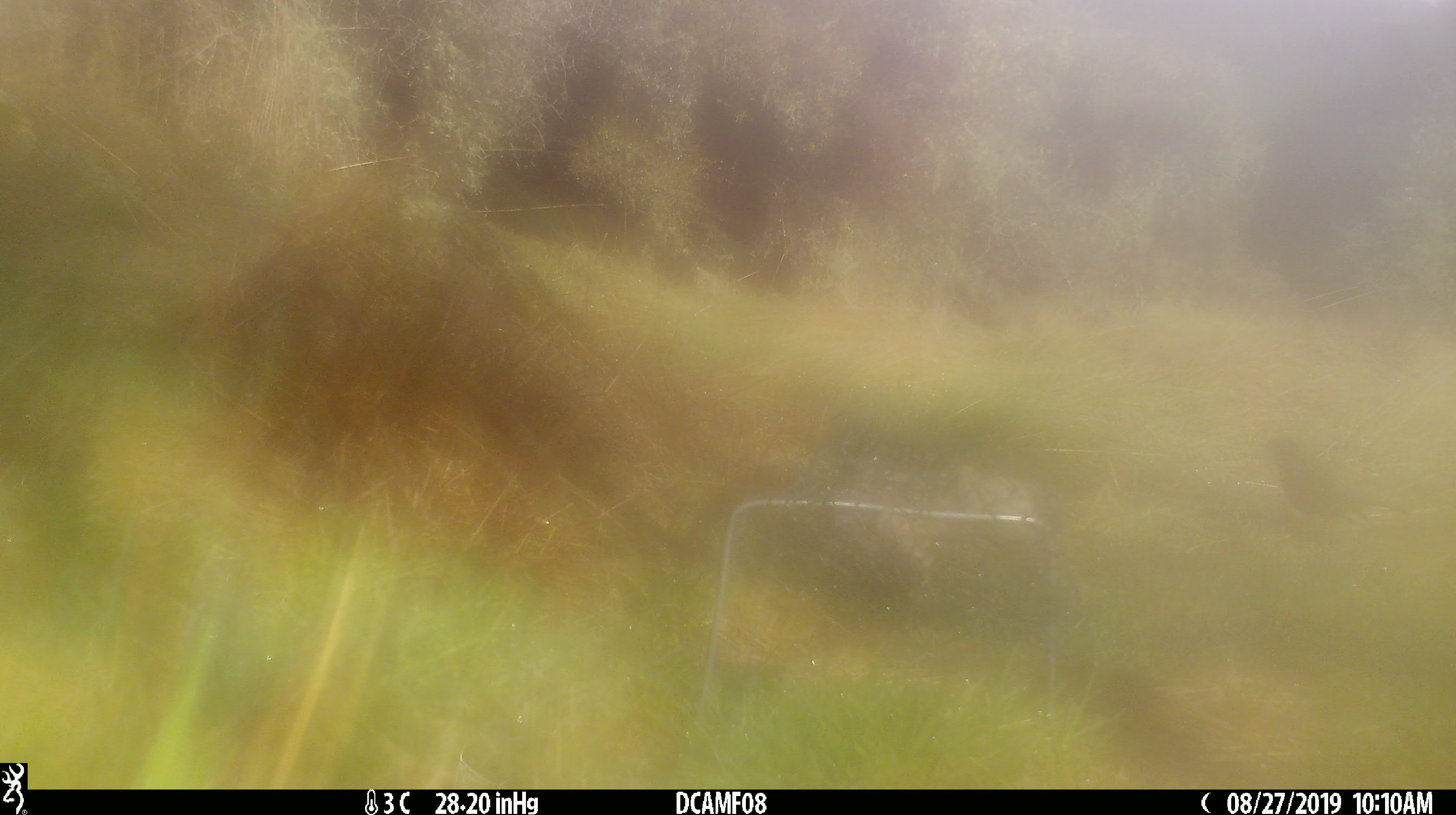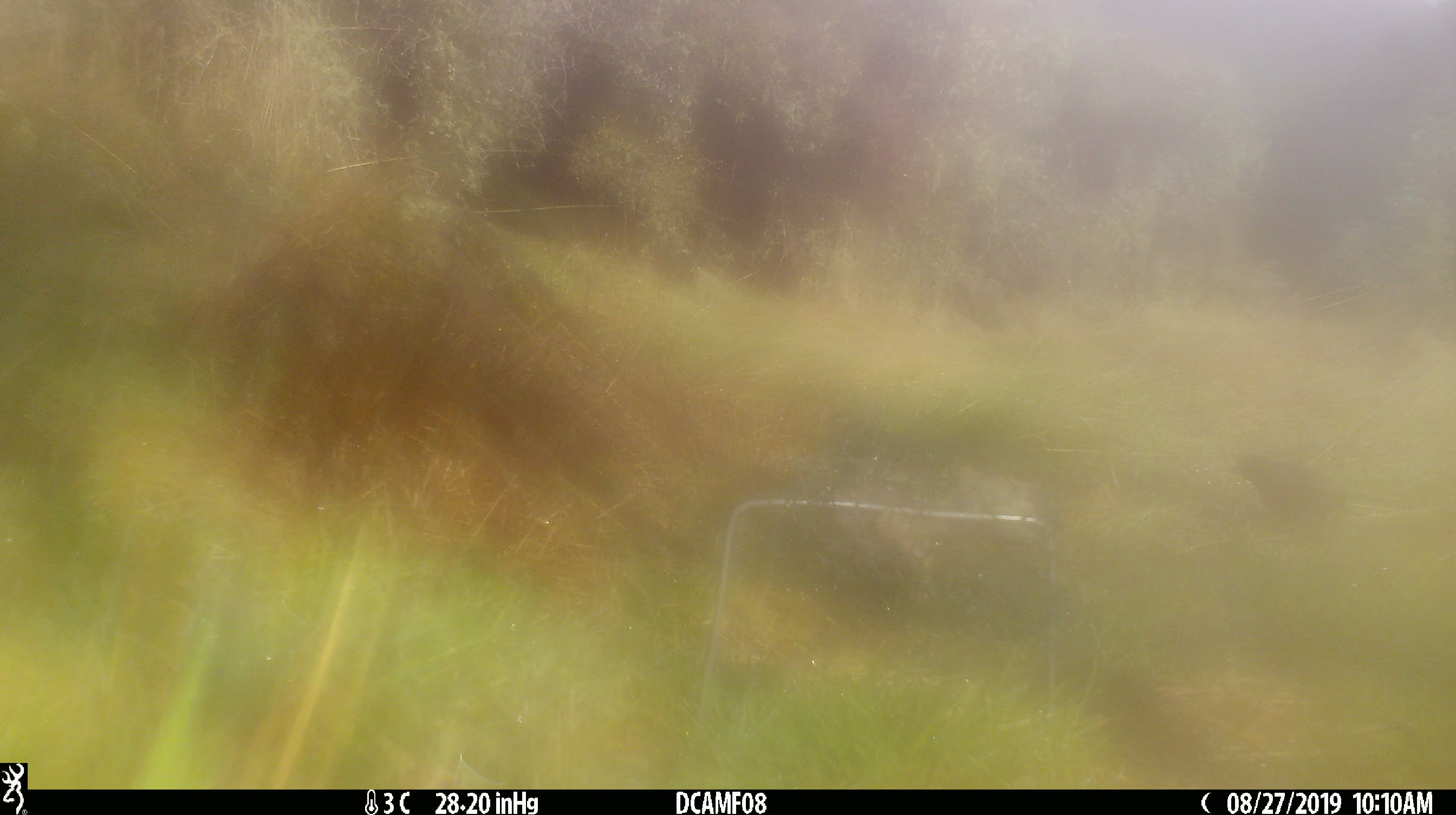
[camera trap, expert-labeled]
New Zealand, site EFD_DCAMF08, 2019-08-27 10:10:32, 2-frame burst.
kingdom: Animalia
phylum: Chordata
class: Aves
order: Passeriformes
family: Turdidae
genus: Turdus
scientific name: Turdus philomelos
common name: song thrush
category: thrush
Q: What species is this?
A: Thrush (song thrush) (Turdus philomelos).